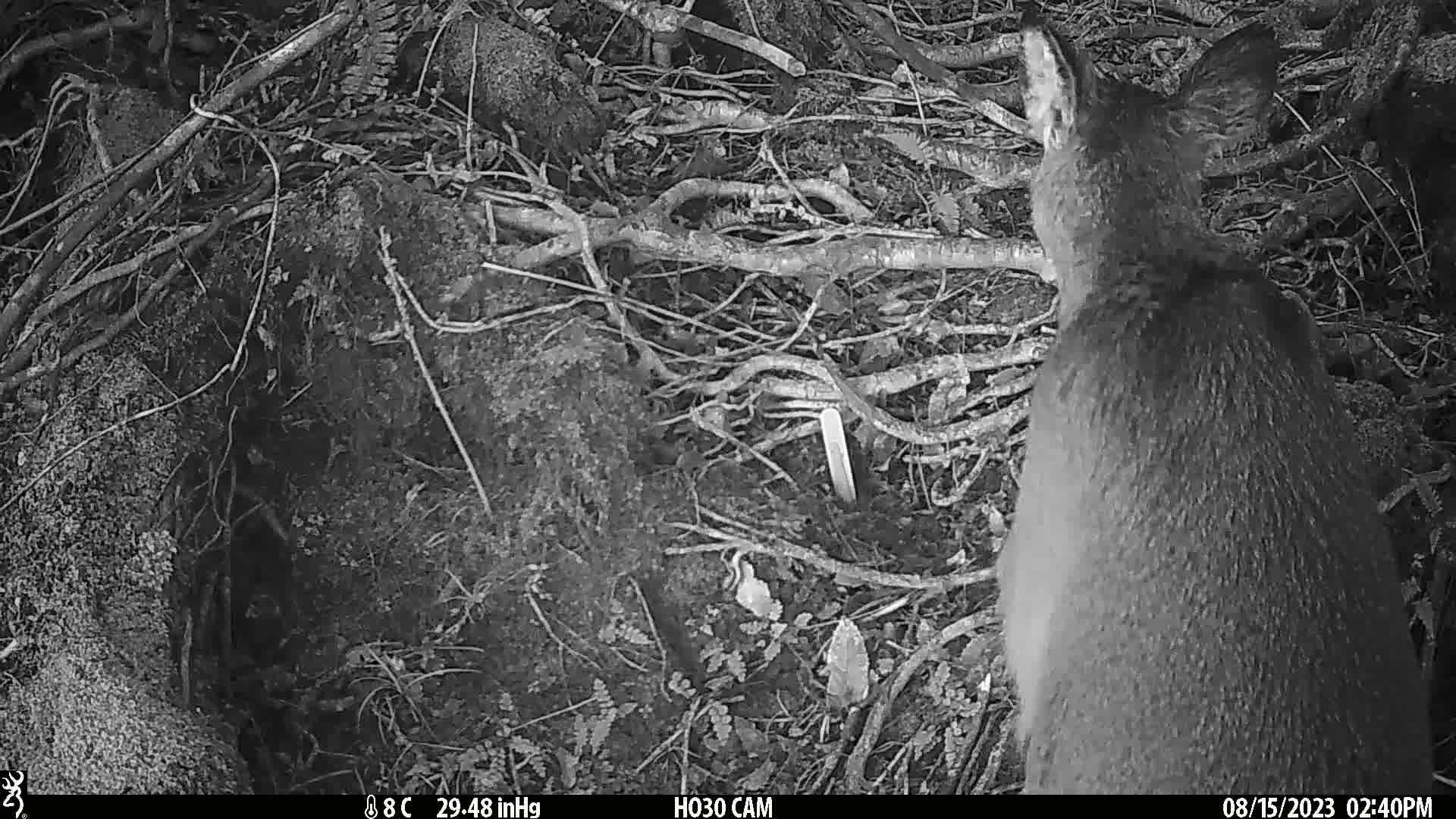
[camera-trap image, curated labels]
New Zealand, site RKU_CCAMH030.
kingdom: Animalia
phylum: Chordata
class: Mammalia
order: Artiodactyla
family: Cervidae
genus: Odocoileus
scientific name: Odocoileus virginianus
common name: white-tailed deer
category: white tailed deer